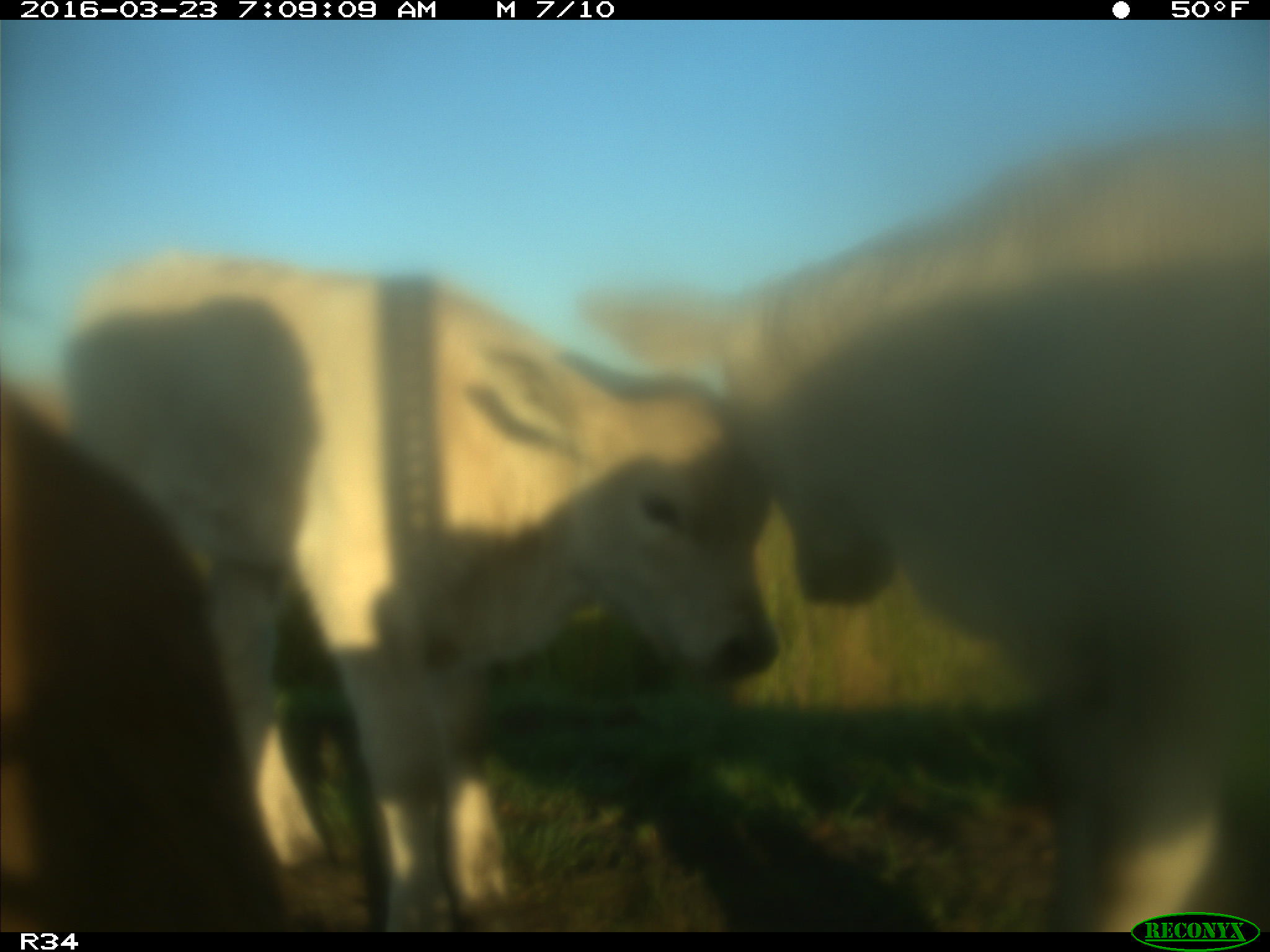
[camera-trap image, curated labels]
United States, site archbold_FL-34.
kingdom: Animalia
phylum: Chordata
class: Mammalia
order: Artiodactyla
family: Bovidae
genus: Bos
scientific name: Bos taurus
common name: domestic cow